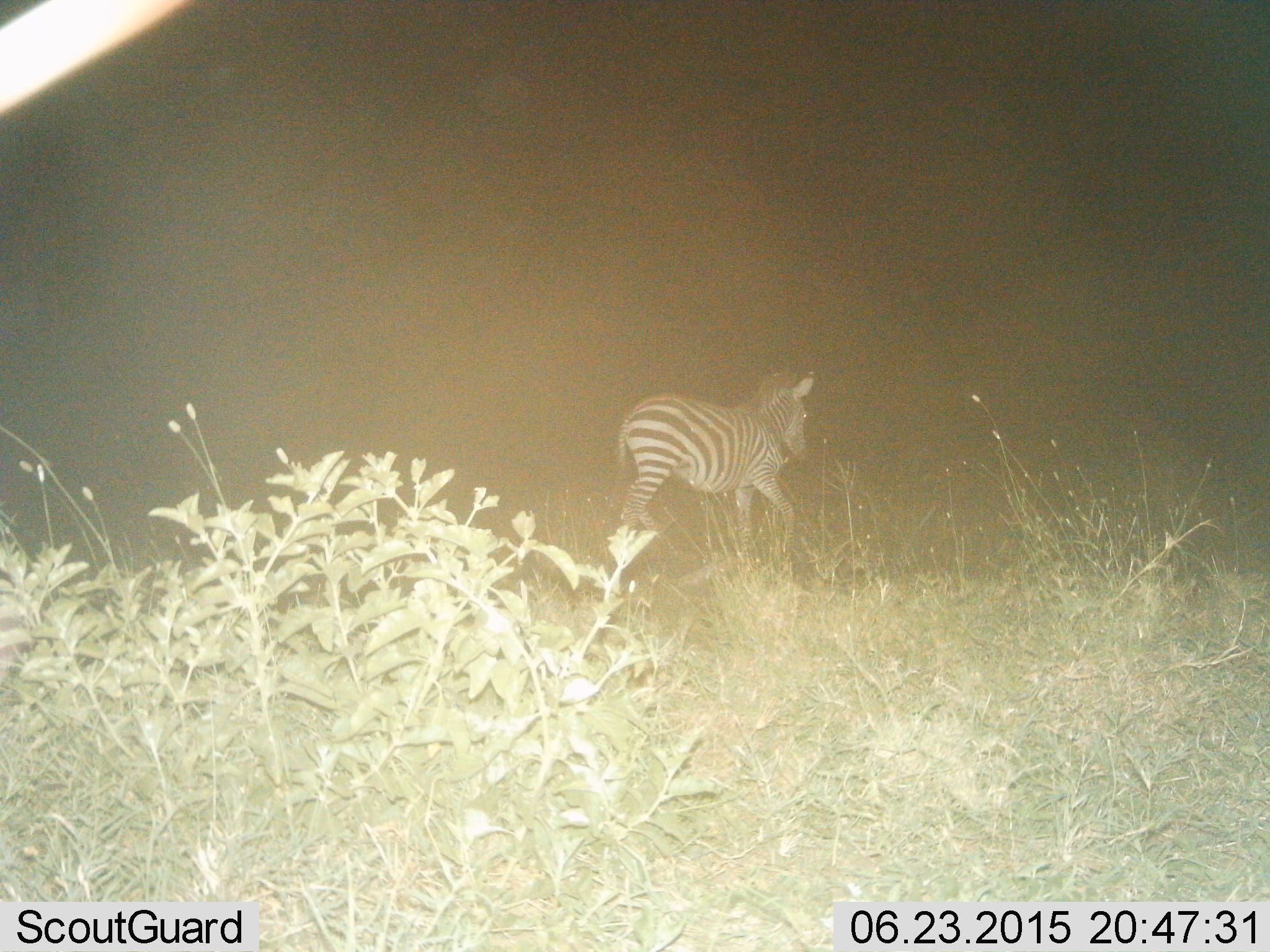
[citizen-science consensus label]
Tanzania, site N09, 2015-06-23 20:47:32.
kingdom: Animalia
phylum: Chordata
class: Mammalia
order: Perissodactyla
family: Equidae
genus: Equus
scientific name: Equus quagga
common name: plains zebra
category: zebra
Zebra (plains zebra) (Equus quagga), count 1. Behavior (volunteer vote fractions): standing 10%, resting 0%, moving 100%, interacting 0%. Young present (vote fraction): 0%. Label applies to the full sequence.